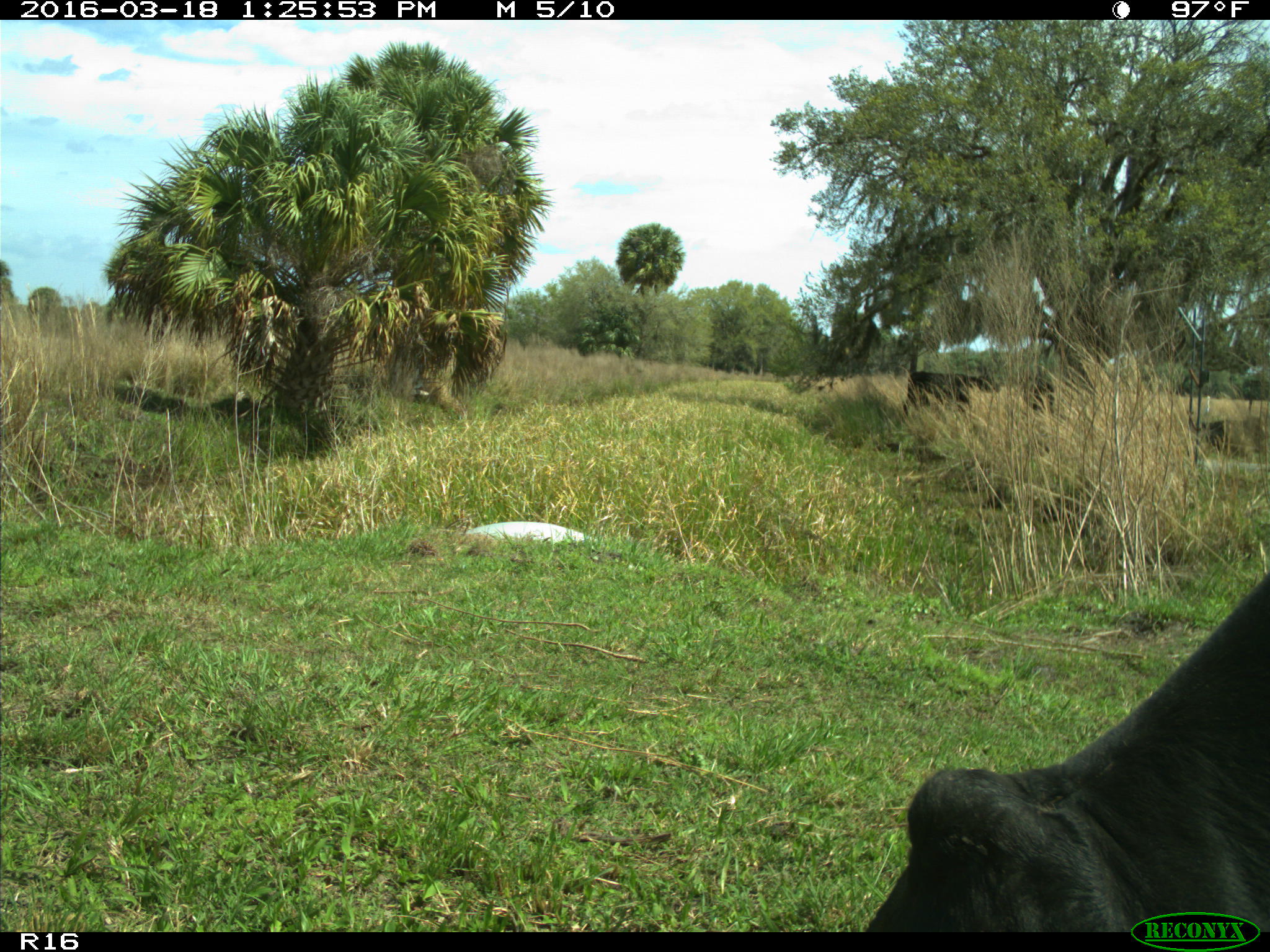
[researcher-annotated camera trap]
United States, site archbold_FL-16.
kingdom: Animalia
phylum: Chordata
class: Mammalia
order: Artiodactyla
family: Bovidae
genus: Bos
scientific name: Bos taurus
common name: domestic cow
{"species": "Bos taurus (domestic cow)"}